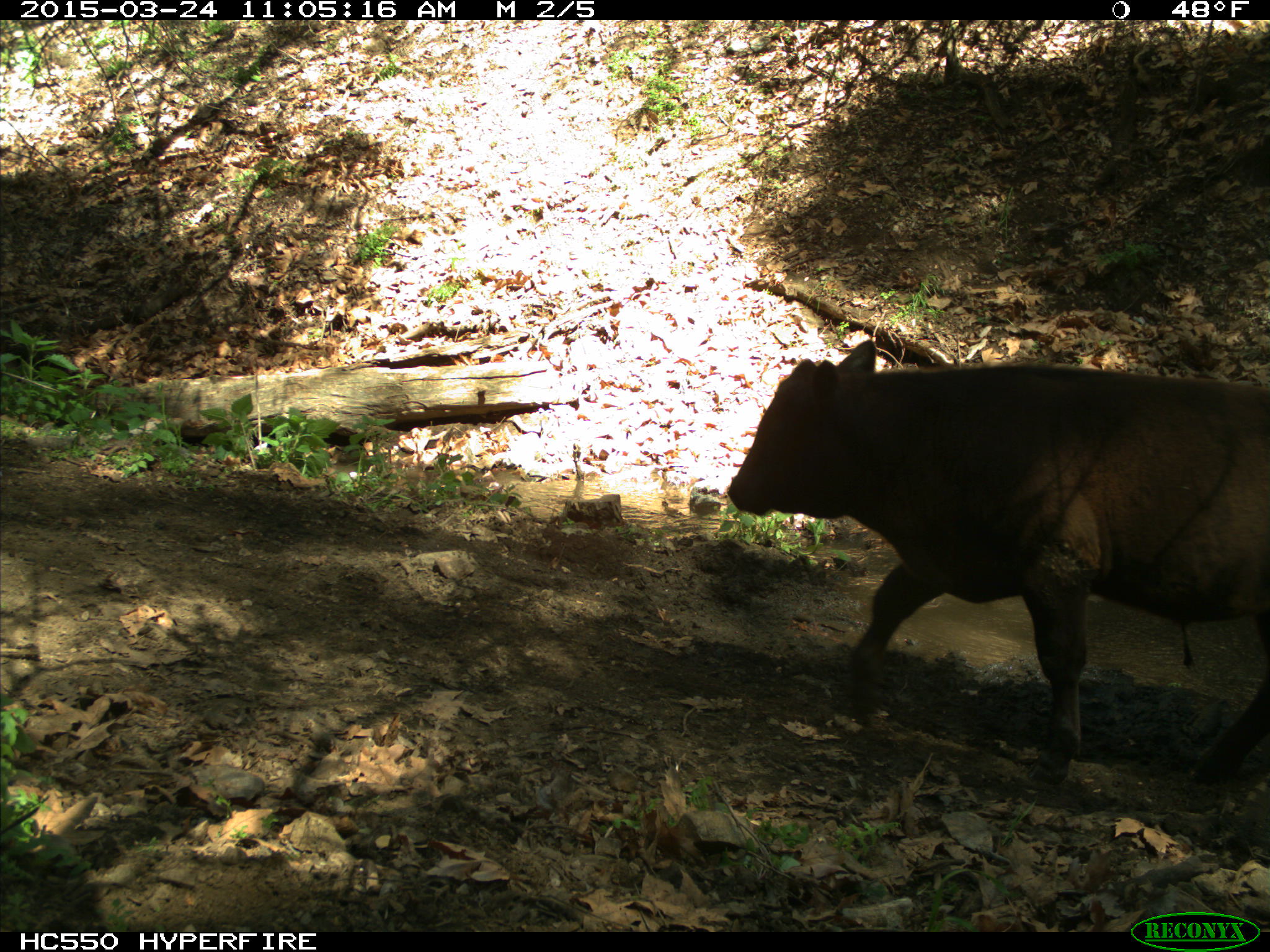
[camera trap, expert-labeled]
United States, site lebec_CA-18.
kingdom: Animalia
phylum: Chordata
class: Mammalia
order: Artiodactyla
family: Bovidae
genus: Bos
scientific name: Bos taurus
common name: domestic cow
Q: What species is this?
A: Bos taurus (domestic cow).